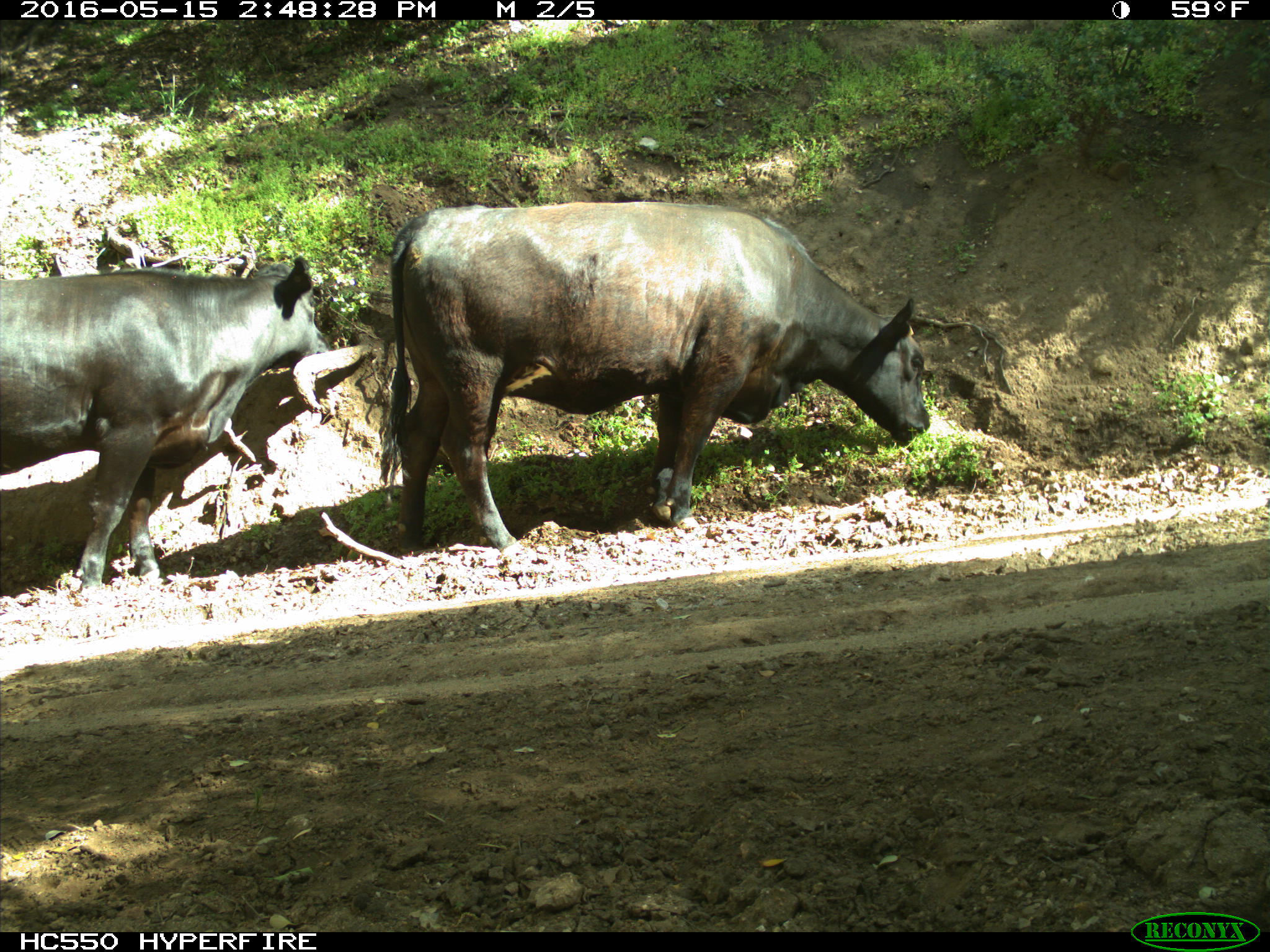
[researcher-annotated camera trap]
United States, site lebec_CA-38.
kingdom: Animalia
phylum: Chordata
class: Mammalia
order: Artiodactyla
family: Bovidae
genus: Bos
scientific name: Bos taurus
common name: domestic cow